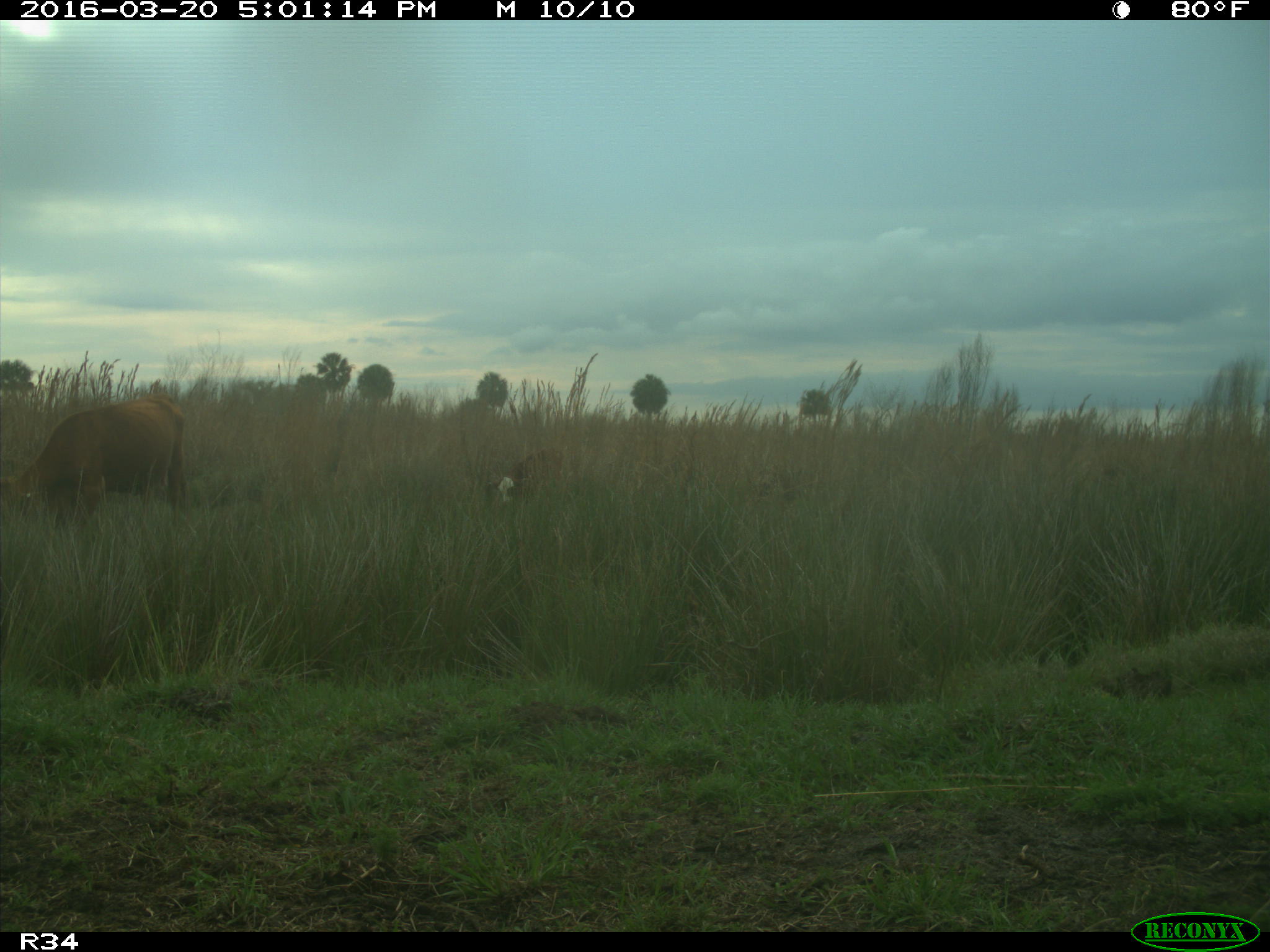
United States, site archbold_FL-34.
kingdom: Animalia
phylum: Chordata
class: Mammalia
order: Artiodactyla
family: Bovidae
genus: Bos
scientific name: Bos taurus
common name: domestic cow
Bos taurus (domestic cow).